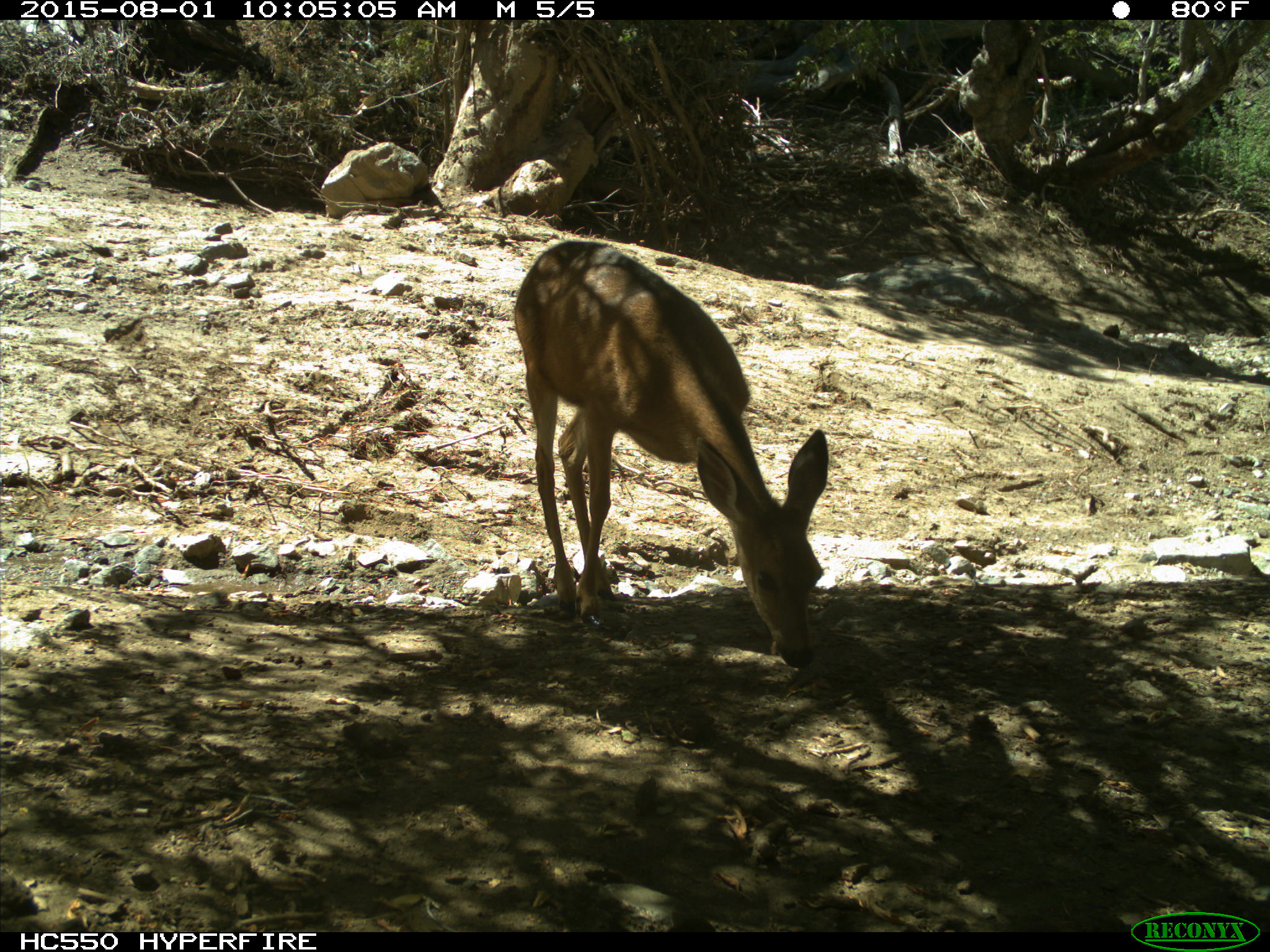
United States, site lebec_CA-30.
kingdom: Animalia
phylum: Chordata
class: Mammalia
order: Artiodactyla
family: Cervidae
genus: Odocoileus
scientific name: Odocoileus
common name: deer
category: unidentified deer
Unidentified deer (deer) (Odocoileus).